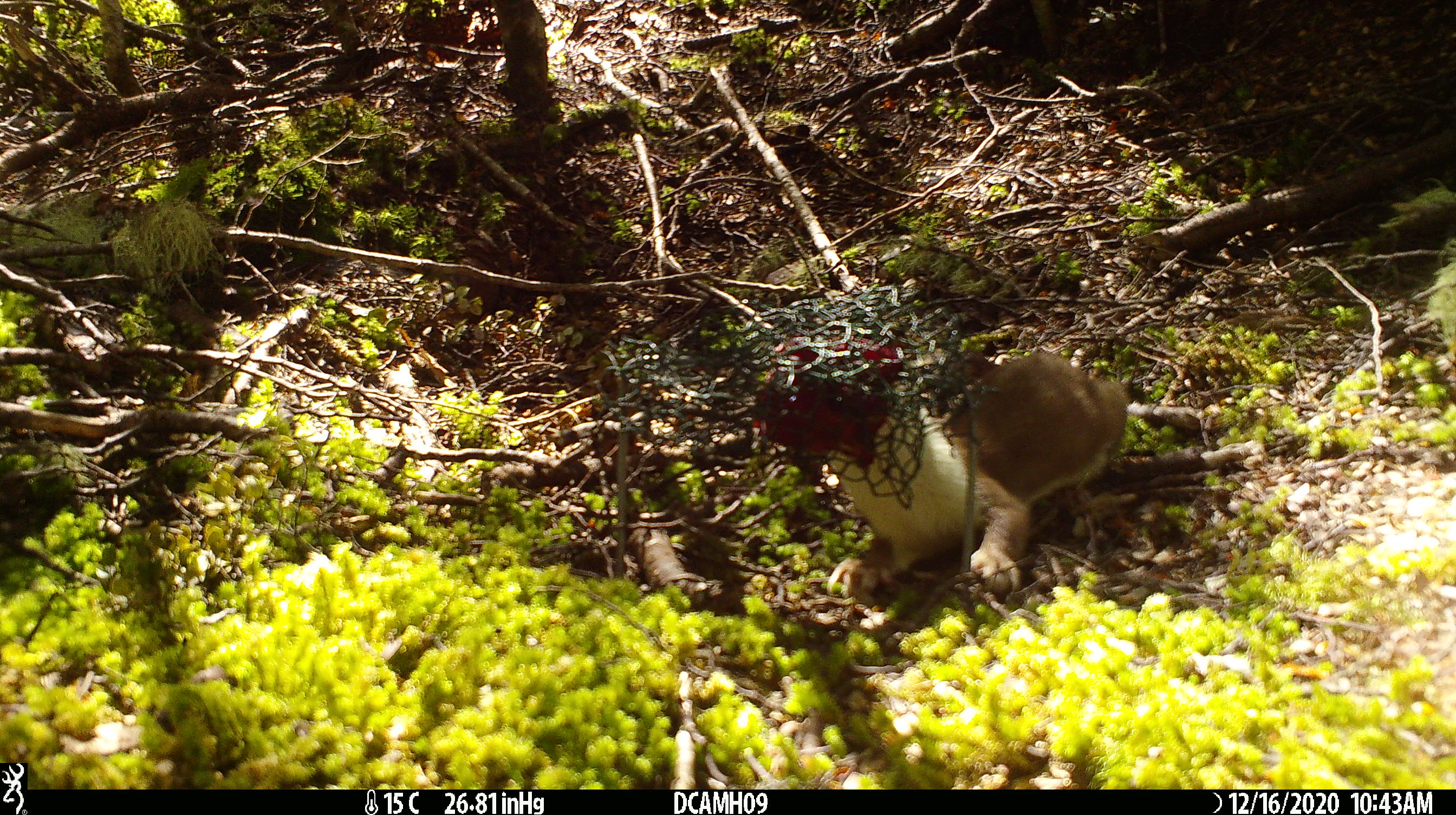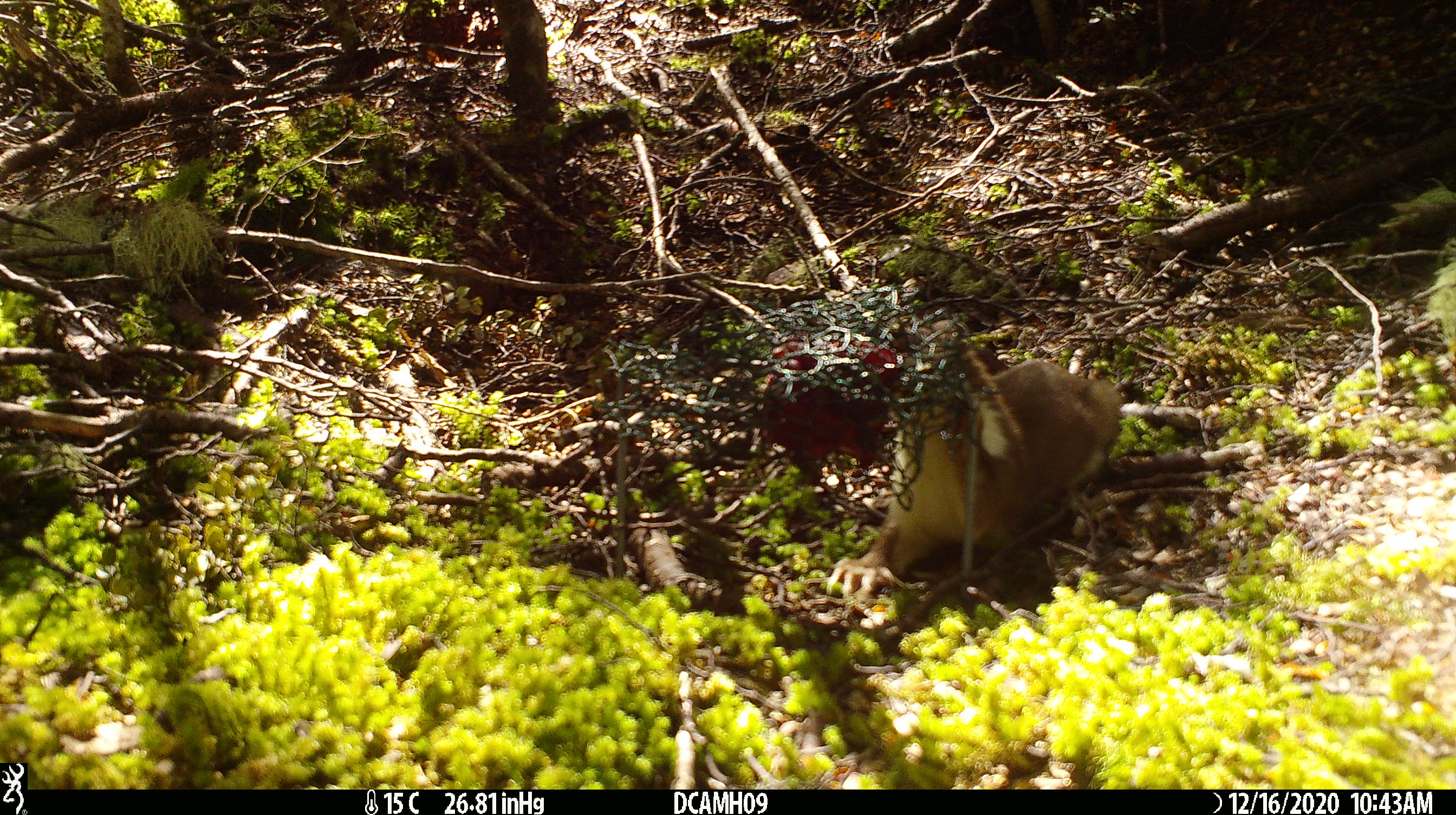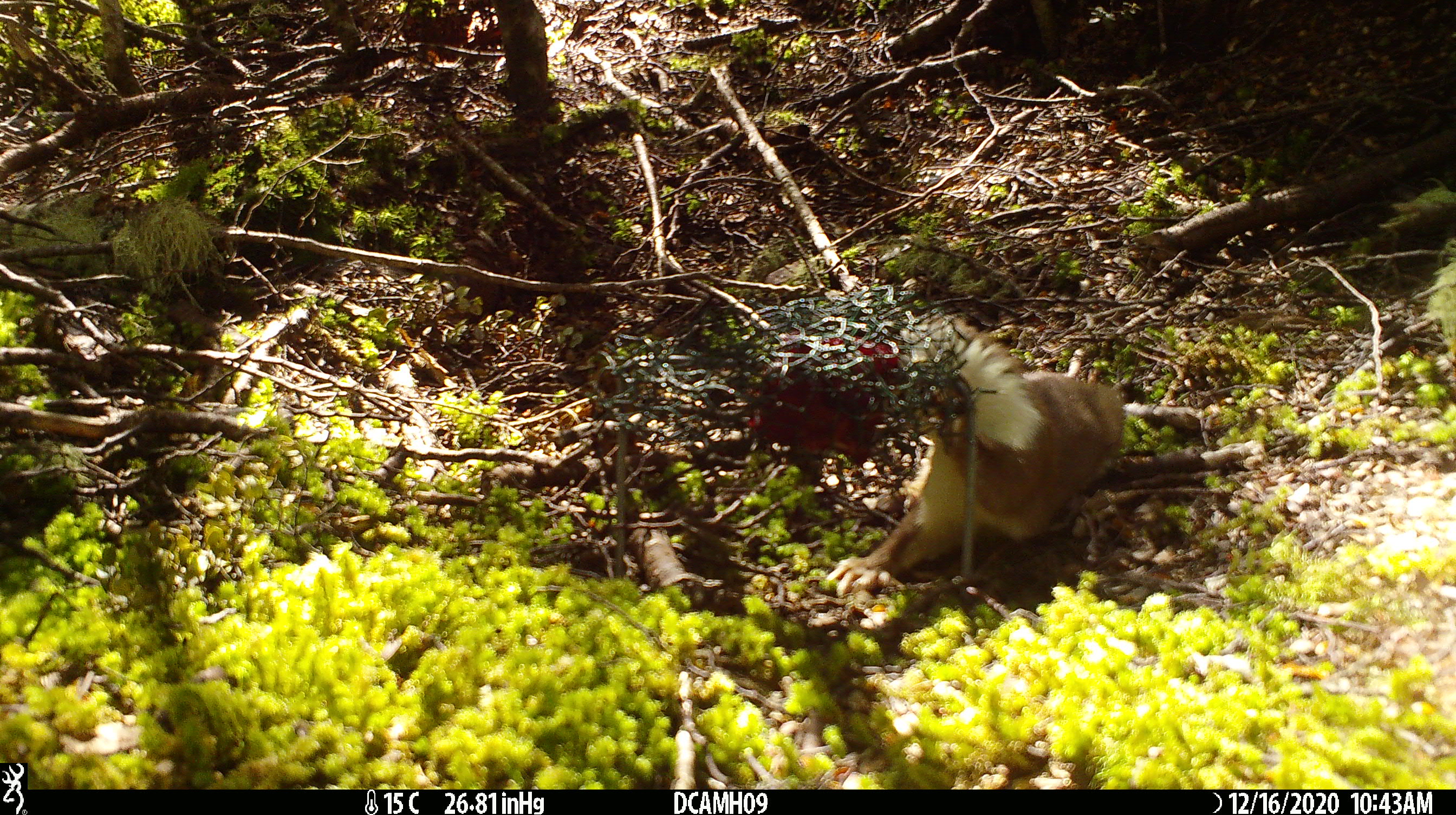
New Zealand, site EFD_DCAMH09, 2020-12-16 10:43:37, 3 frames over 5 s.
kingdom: Animalia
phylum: Chordata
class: Mammalia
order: Carnivora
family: Mustelidae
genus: Mustela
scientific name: Mustela erminea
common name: stoat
Stoat (Mustela erminea).